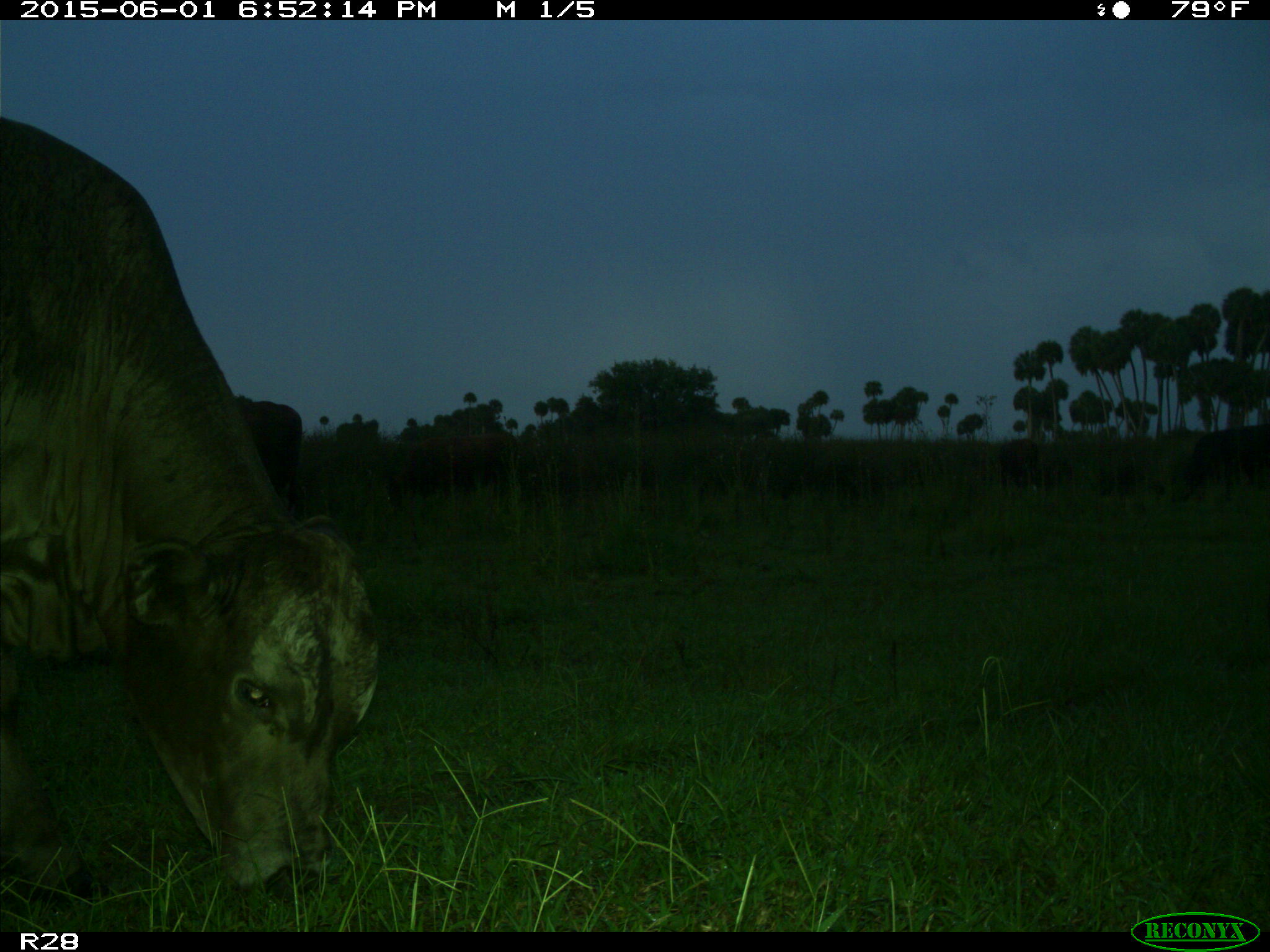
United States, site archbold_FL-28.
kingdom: Animalia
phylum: Chordata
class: Mammalia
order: Artiodactyla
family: Bovidae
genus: Bos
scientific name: Bos taurus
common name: domestic cow